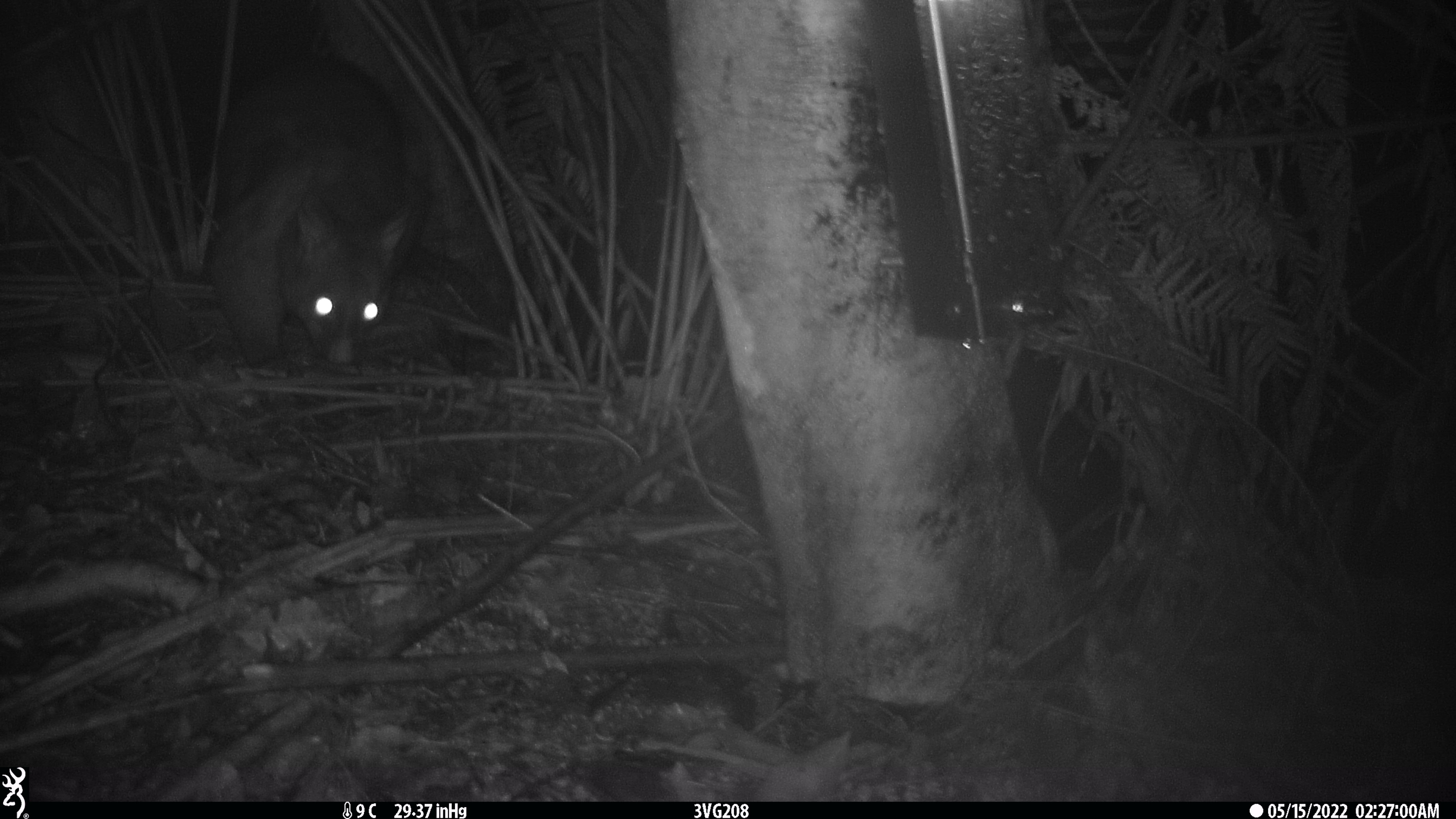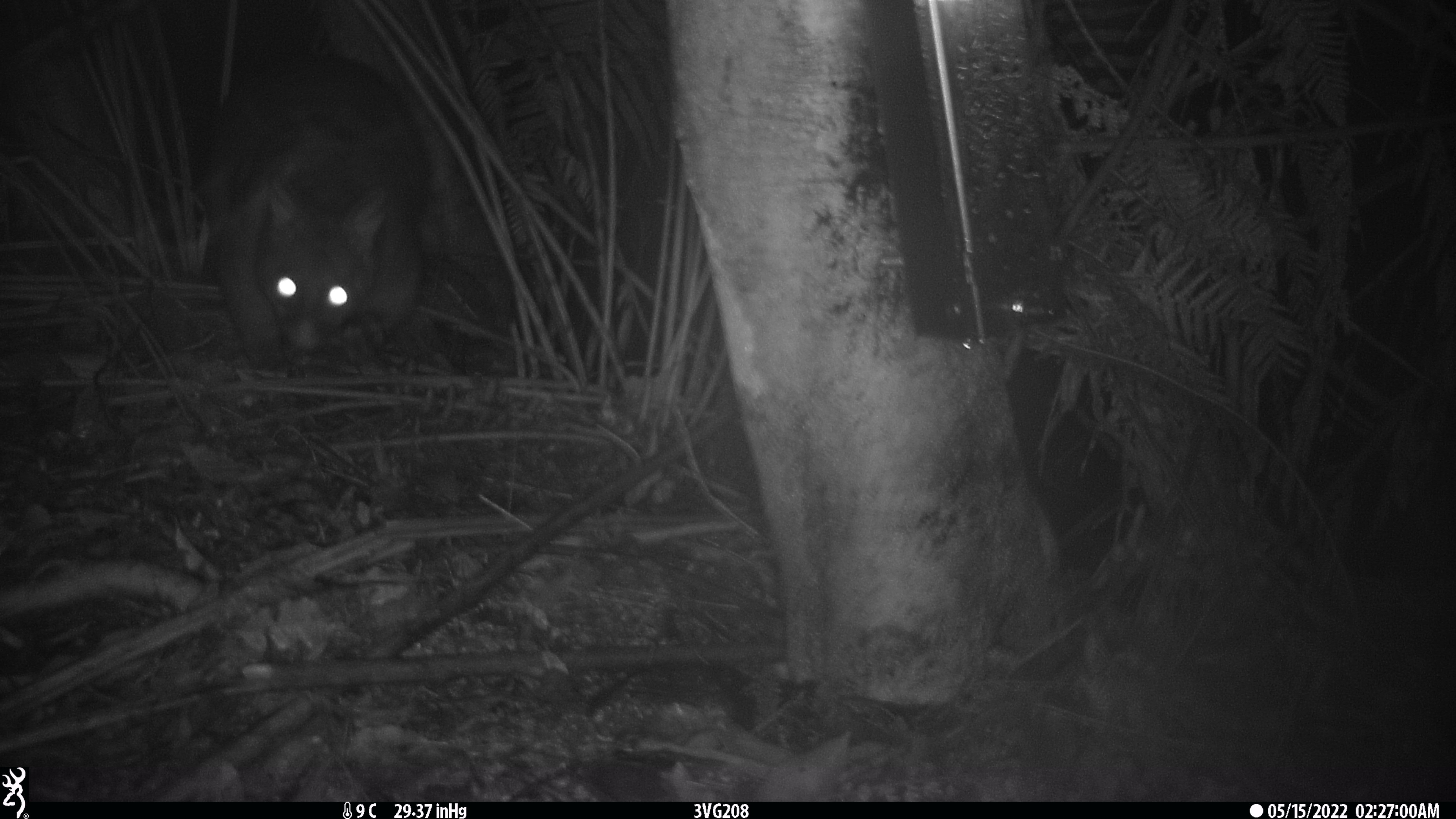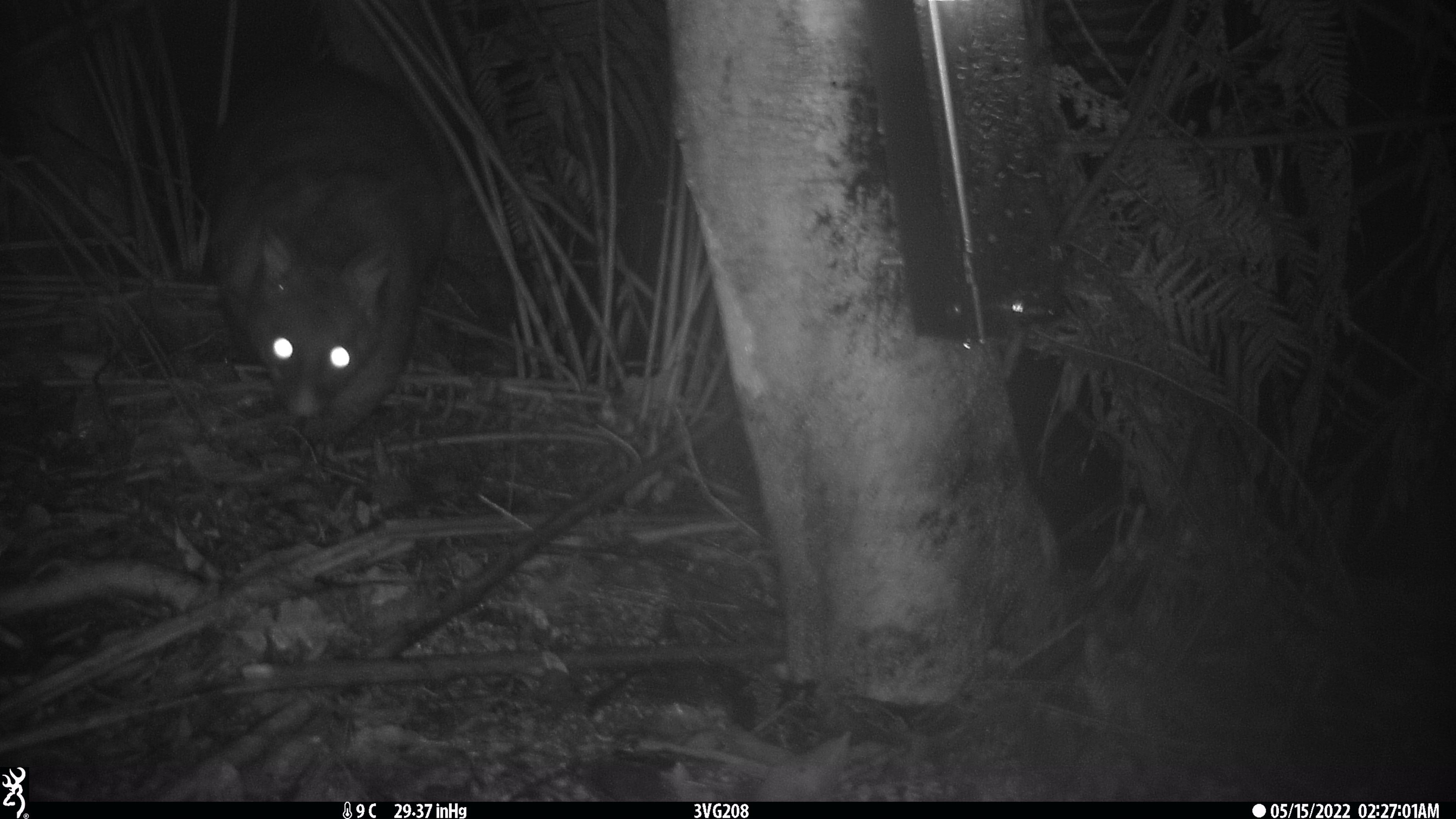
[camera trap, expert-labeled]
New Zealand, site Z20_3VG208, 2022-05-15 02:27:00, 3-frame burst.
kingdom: Animalia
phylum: Chordata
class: Mammalia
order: Diprotodontia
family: Phalangeridae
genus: Trichosurus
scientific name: Trichosurus vulpecula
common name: common brushtail possum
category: possum